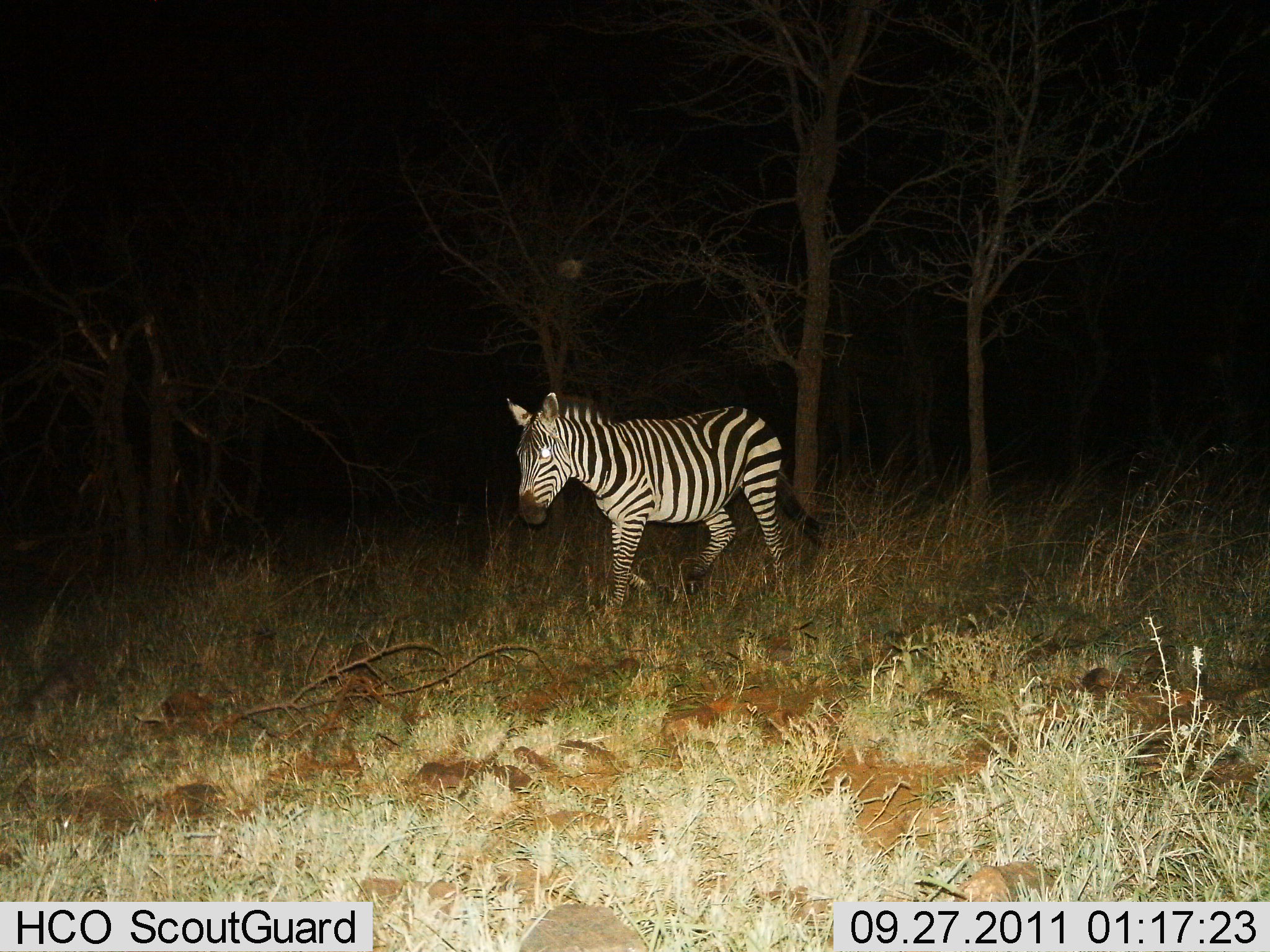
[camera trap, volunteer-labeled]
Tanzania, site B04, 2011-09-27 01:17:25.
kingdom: Animalia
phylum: Chordata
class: Mammalia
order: Perissodactyla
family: Equidae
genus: Equus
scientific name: Equus quagga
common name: plains zebra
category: zebra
Zebra (plains zebra) (Equus quagga), count 1. Behavior (volunteer vote fractions): standing 25%, resting 0%, moving 83%, interacting 0%. Young present (vote fraction): 0%. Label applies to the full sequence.